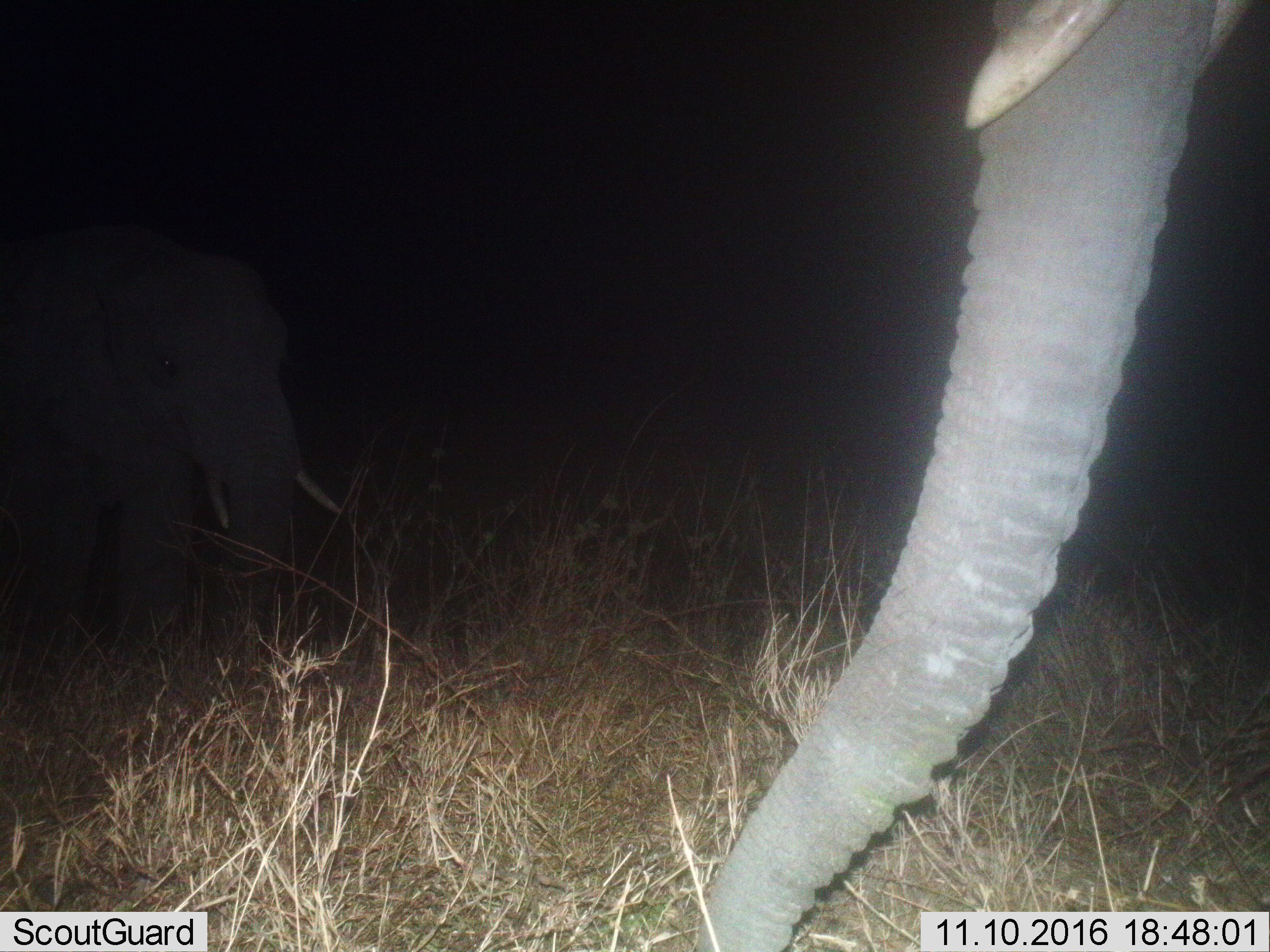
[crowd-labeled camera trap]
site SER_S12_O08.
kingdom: Animalia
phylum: Chordata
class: Mammalia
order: Proboscidea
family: Elephantidae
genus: Loxodonta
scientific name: Loxodonta africana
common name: african bush elephant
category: elephant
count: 1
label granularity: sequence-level